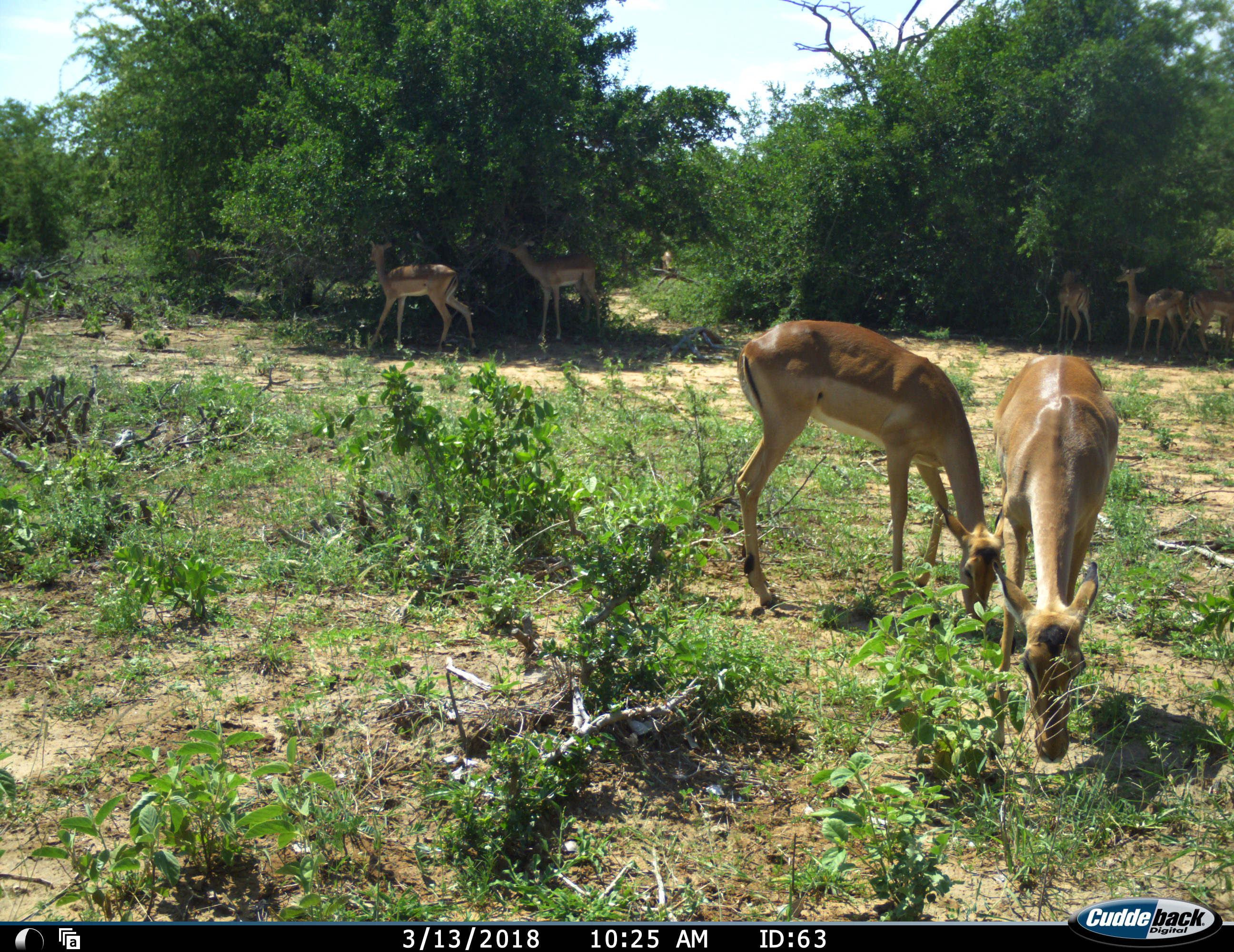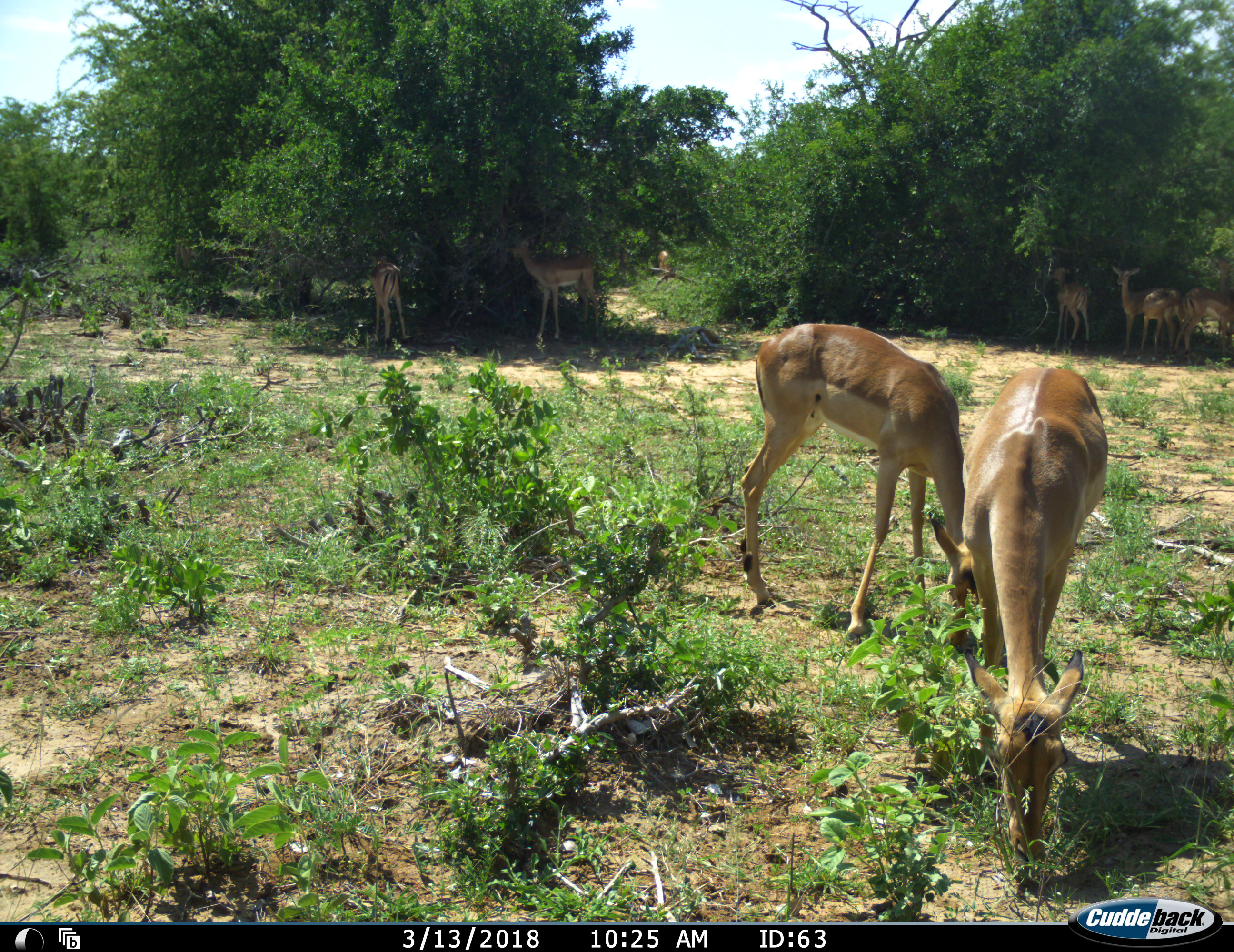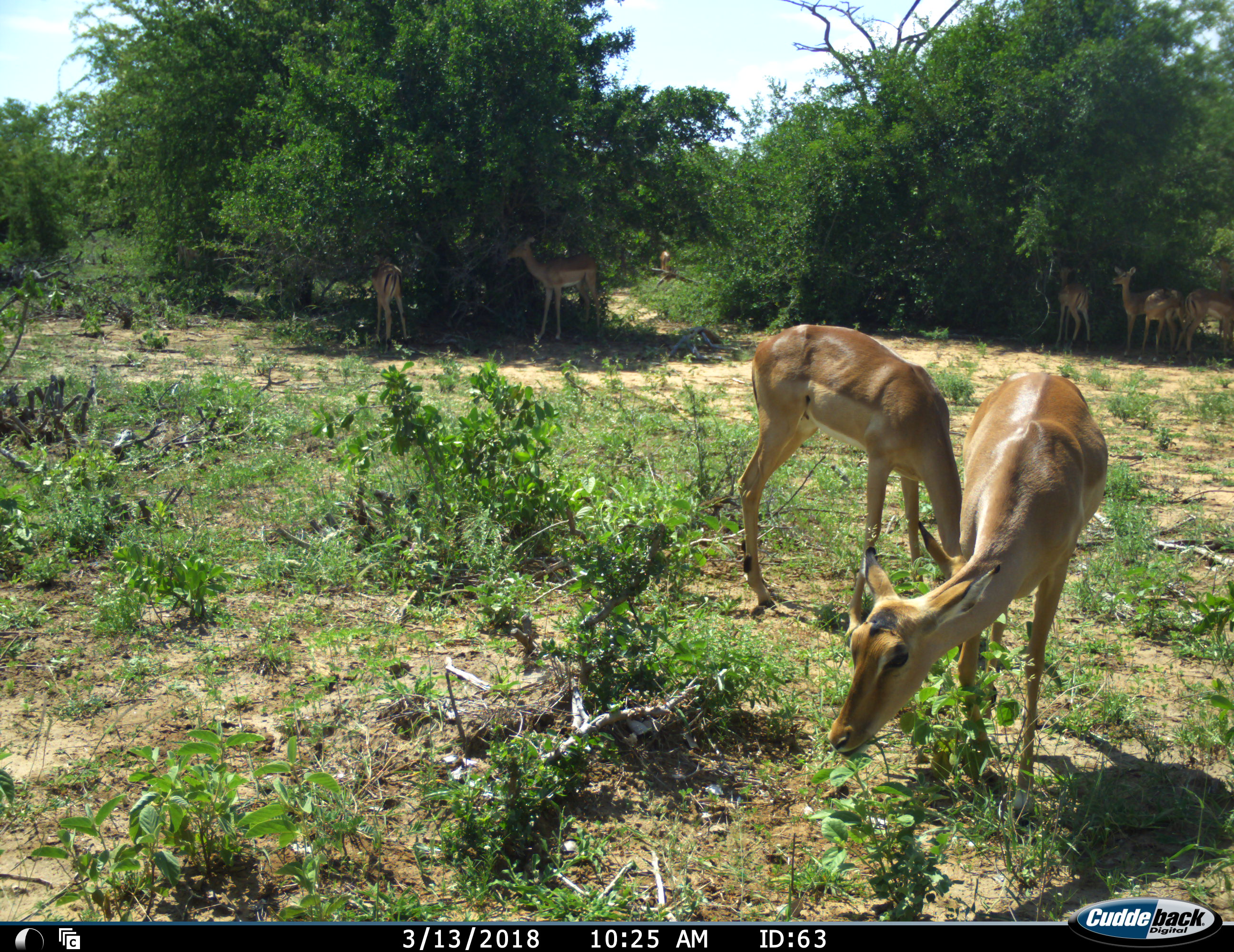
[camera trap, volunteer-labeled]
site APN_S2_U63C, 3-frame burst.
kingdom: Animalia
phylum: Chordata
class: Mammalia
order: Artiodactyla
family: Bovidae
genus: Aepyceros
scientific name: Aepyceros melampus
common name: impala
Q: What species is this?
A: Impala (Aepyceros melampus).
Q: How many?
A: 8.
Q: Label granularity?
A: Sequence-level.